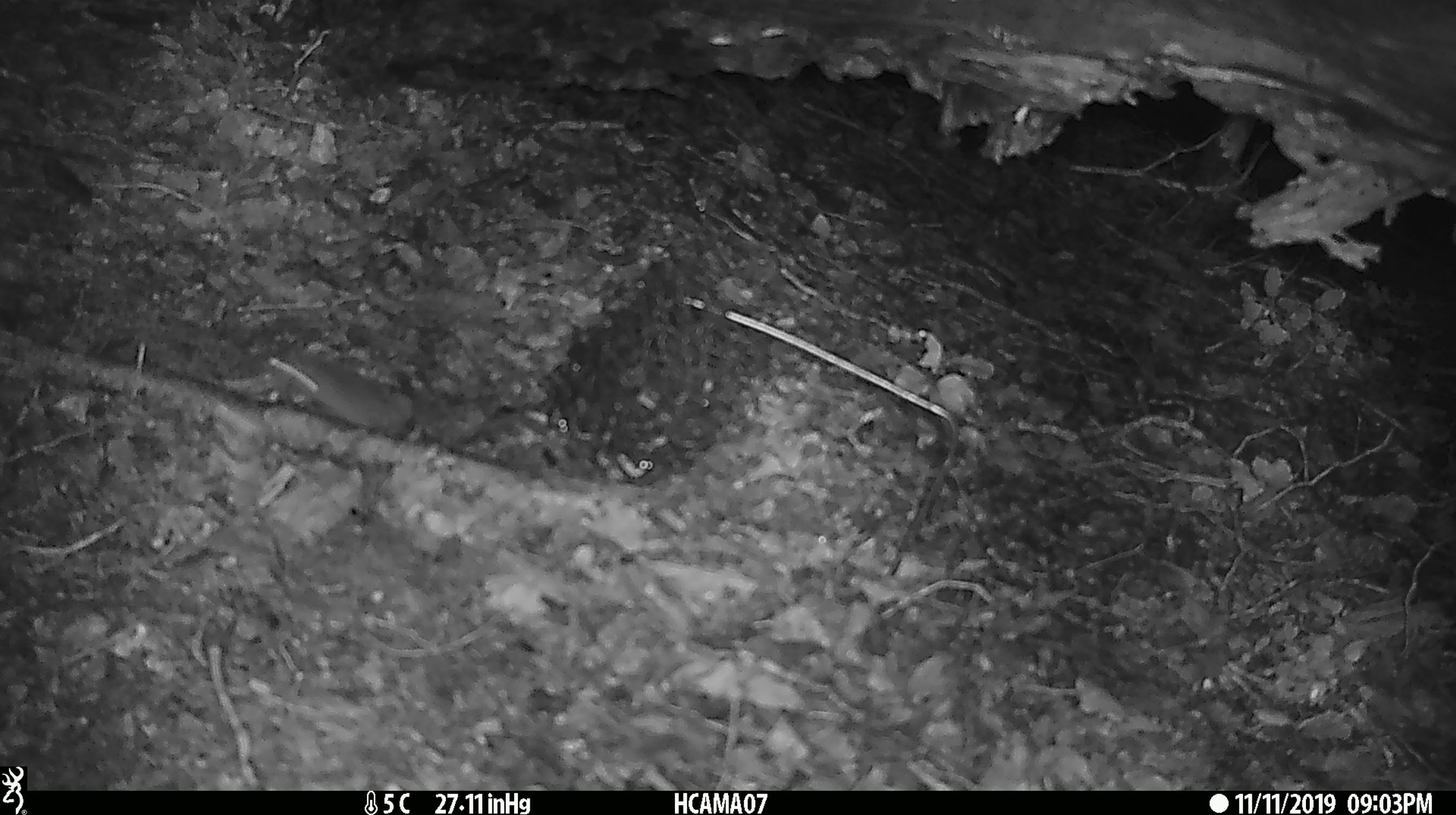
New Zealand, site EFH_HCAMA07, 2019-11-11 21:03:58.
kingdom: Animalia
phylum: Chordata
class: Mammalia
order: Rodentia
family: Muridae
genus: Mus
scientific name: Mus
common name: mouse